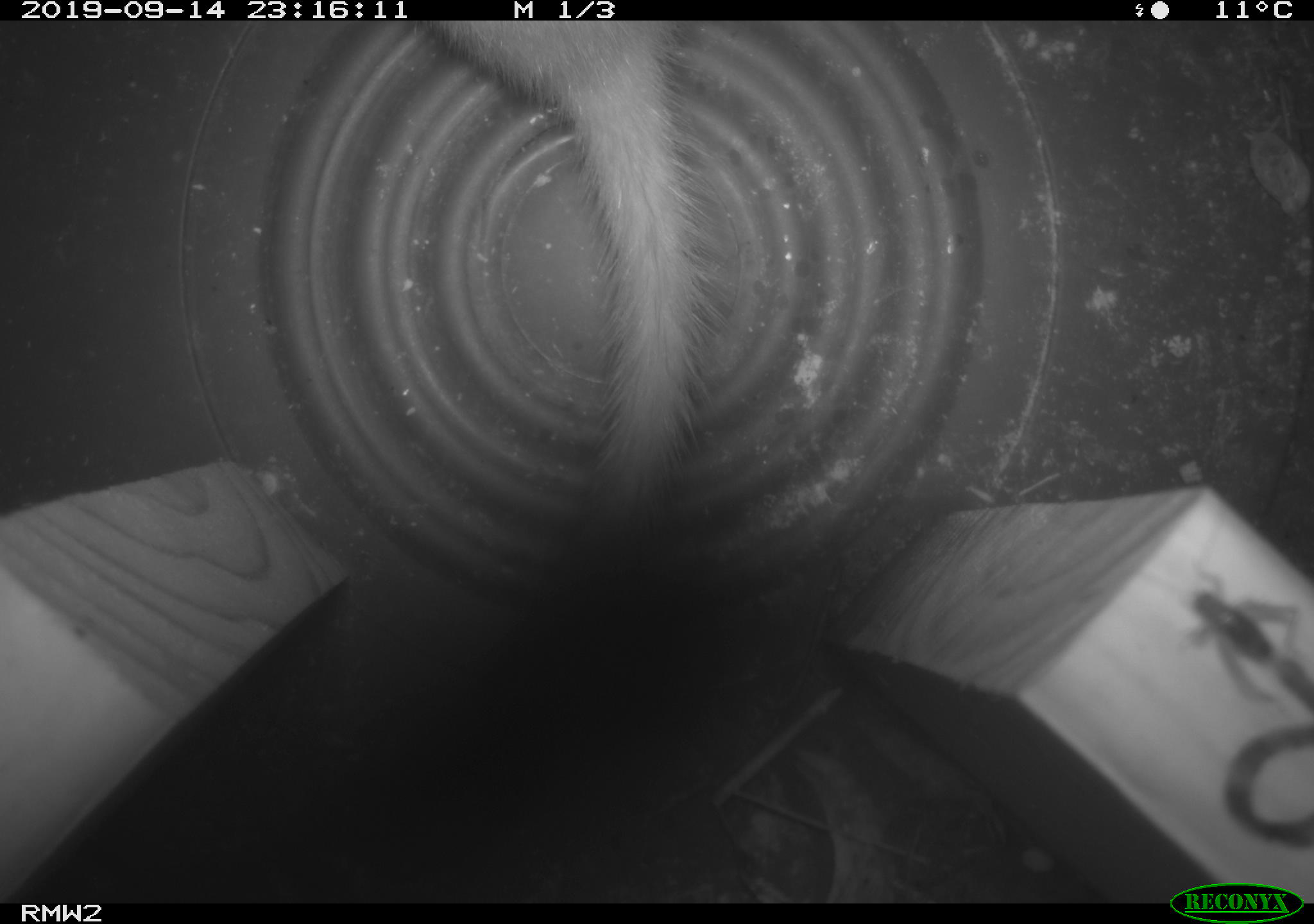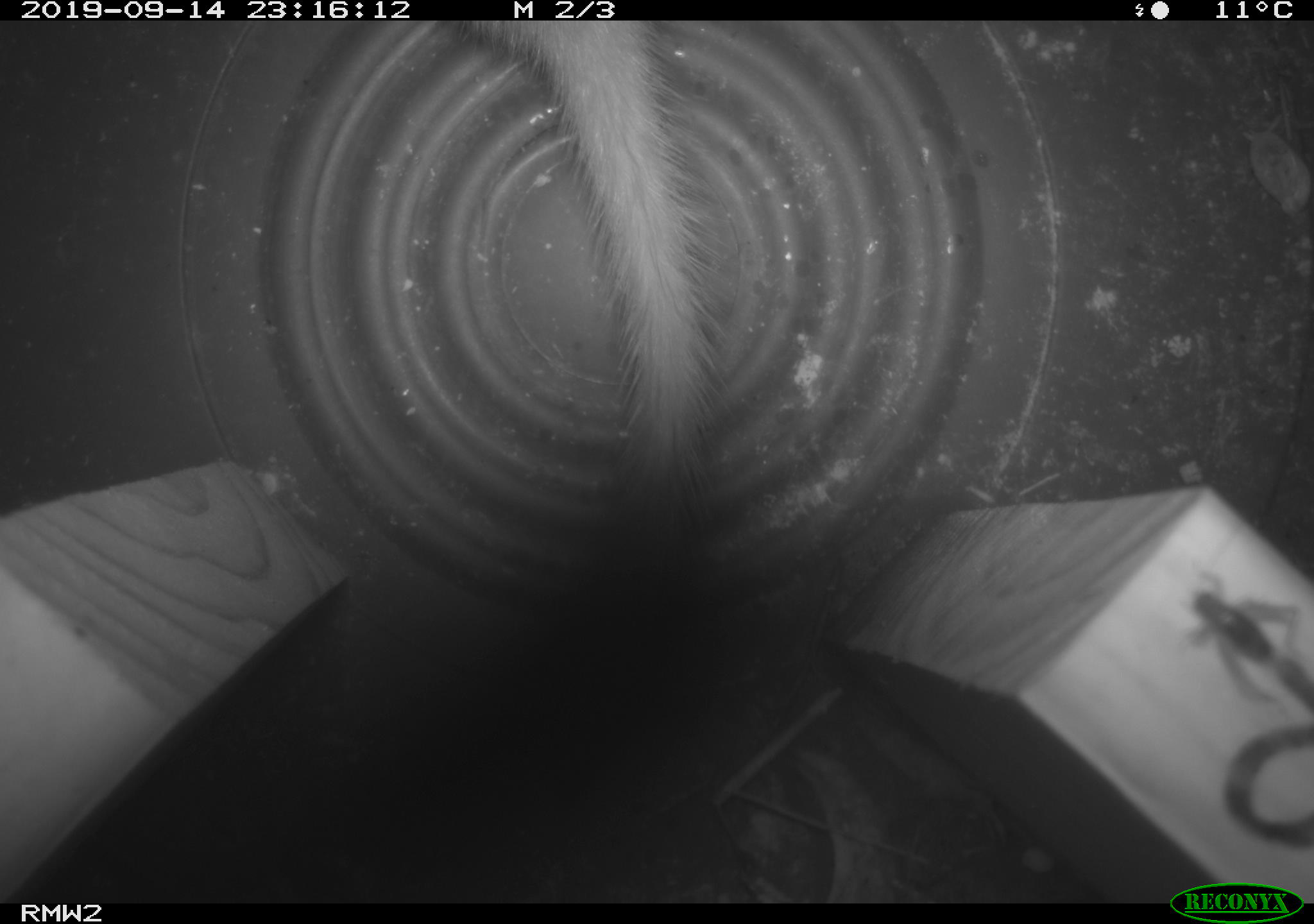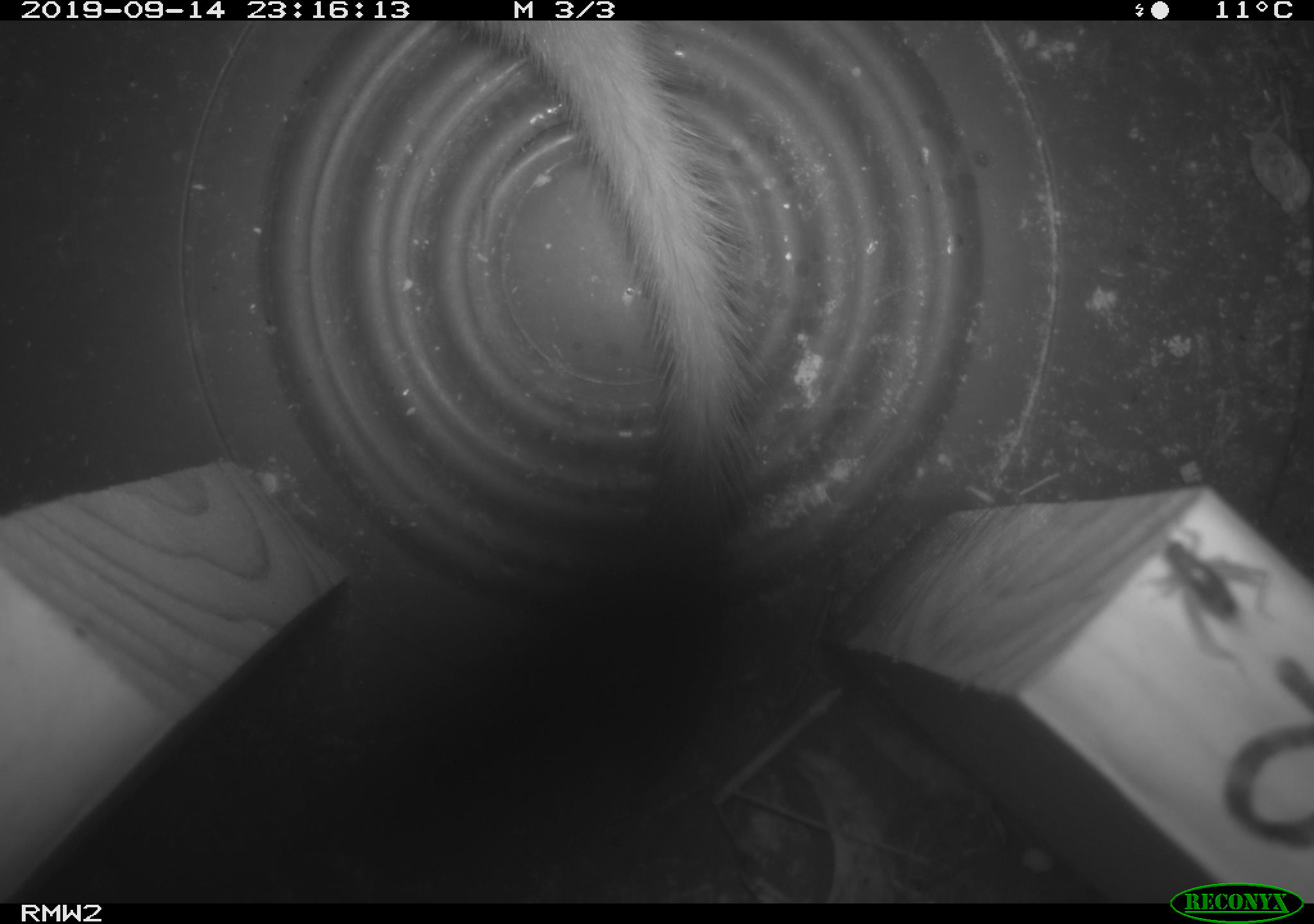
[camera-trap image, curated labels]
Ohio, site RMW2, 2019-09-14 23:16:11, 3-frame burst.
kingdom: Animalia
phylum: Chordata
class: Mammalia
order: Carnivora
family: Mustelidae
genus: Neogale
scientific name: Neogale frenata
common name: long-tailed weasel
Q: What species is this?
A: Long-tailed weasel (Neogale frenata).